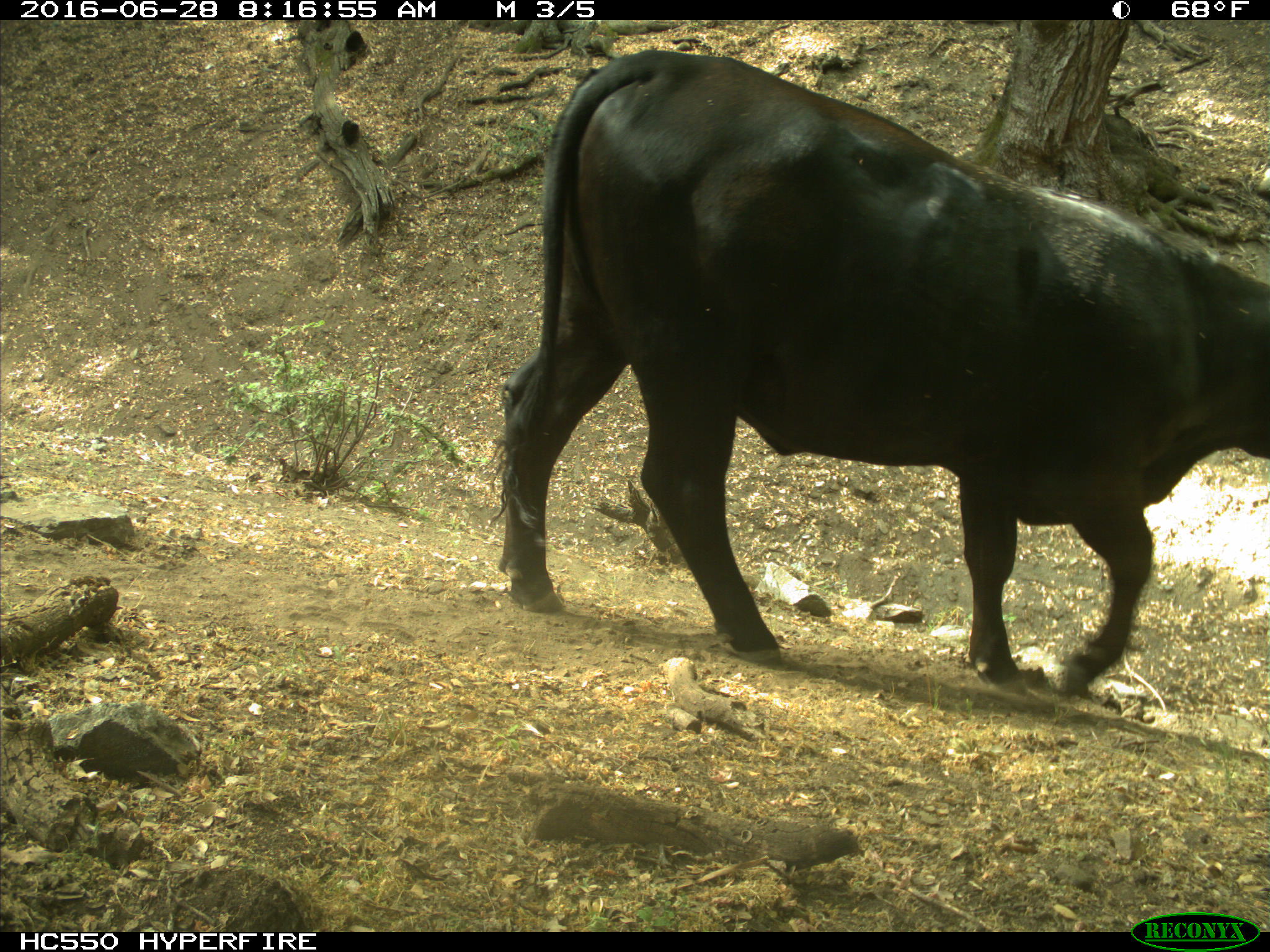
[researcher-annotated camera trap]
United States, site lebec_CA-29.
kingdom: Animalia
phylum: Chordata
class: Mammalia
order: Artiodactyla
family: Bovidae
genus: Bos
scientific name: Bos taurus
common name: domestic cow